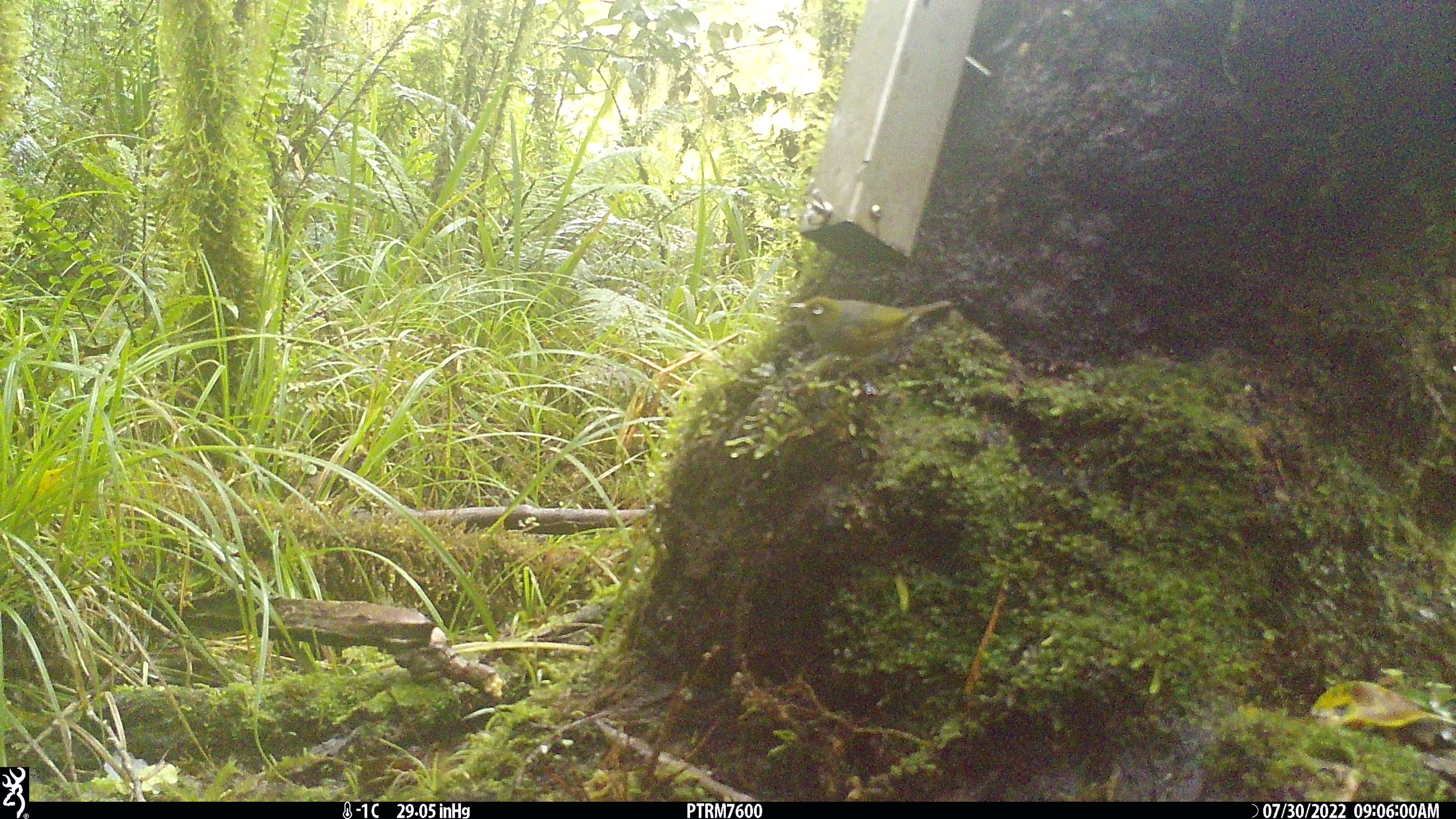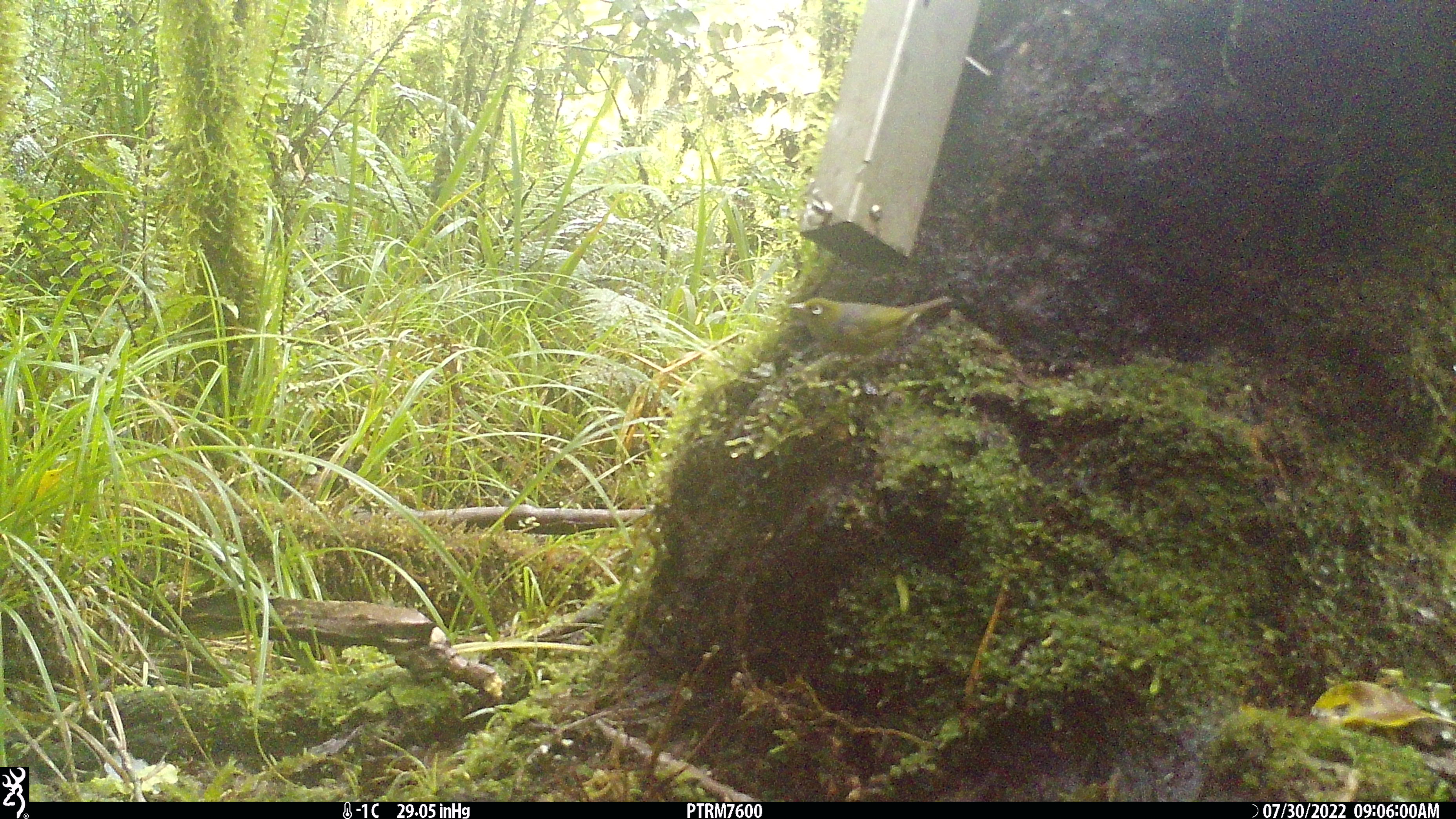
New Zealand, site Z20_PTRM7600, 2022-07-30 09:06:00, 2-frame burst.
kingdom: Animalia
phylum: Chordata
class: Aves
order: Passeriformes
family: Zosteropidae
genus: Zosterops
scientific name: Zosterops lateralis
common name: silvereye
Silvereye (Zosterops lateralis).